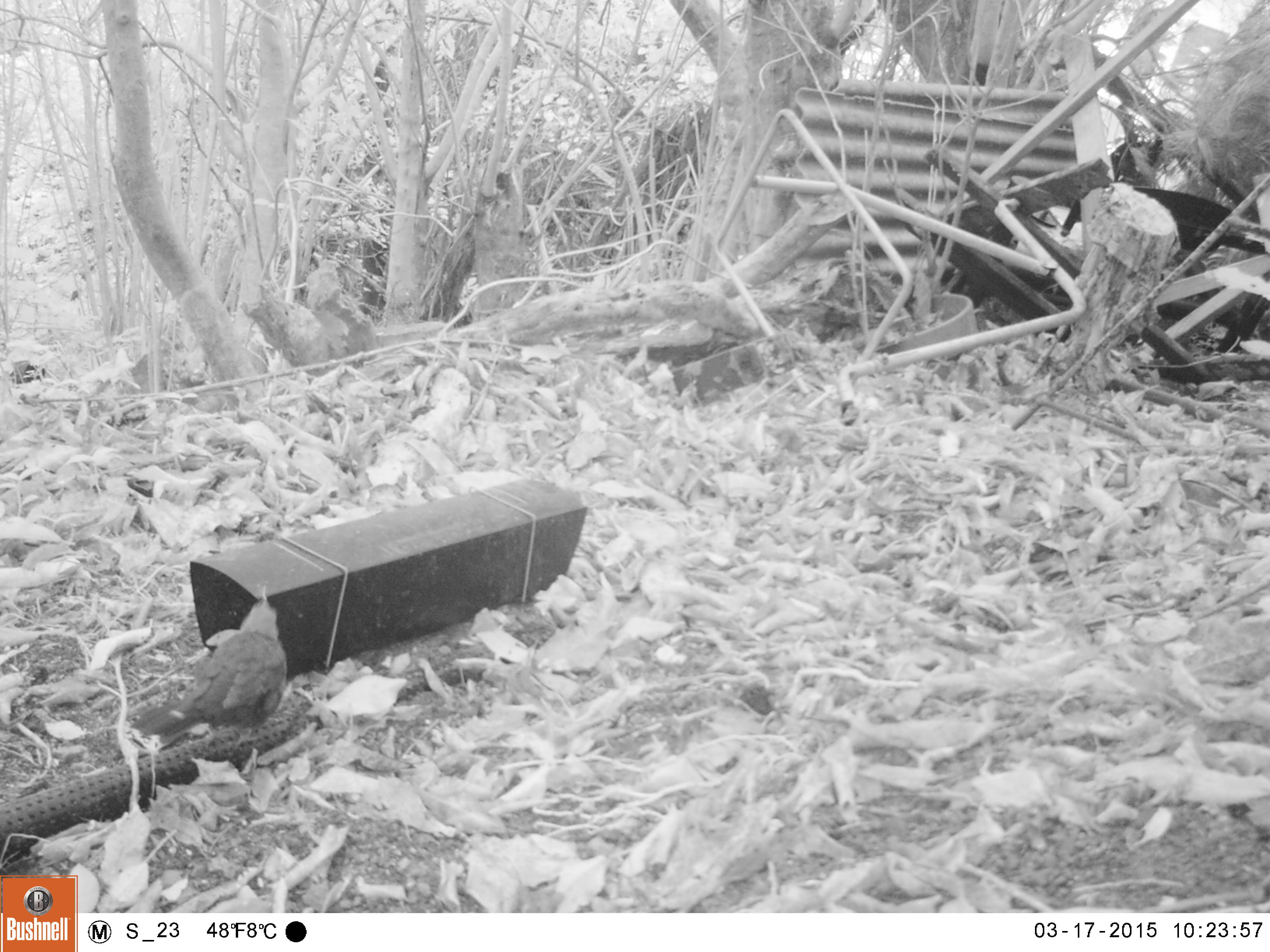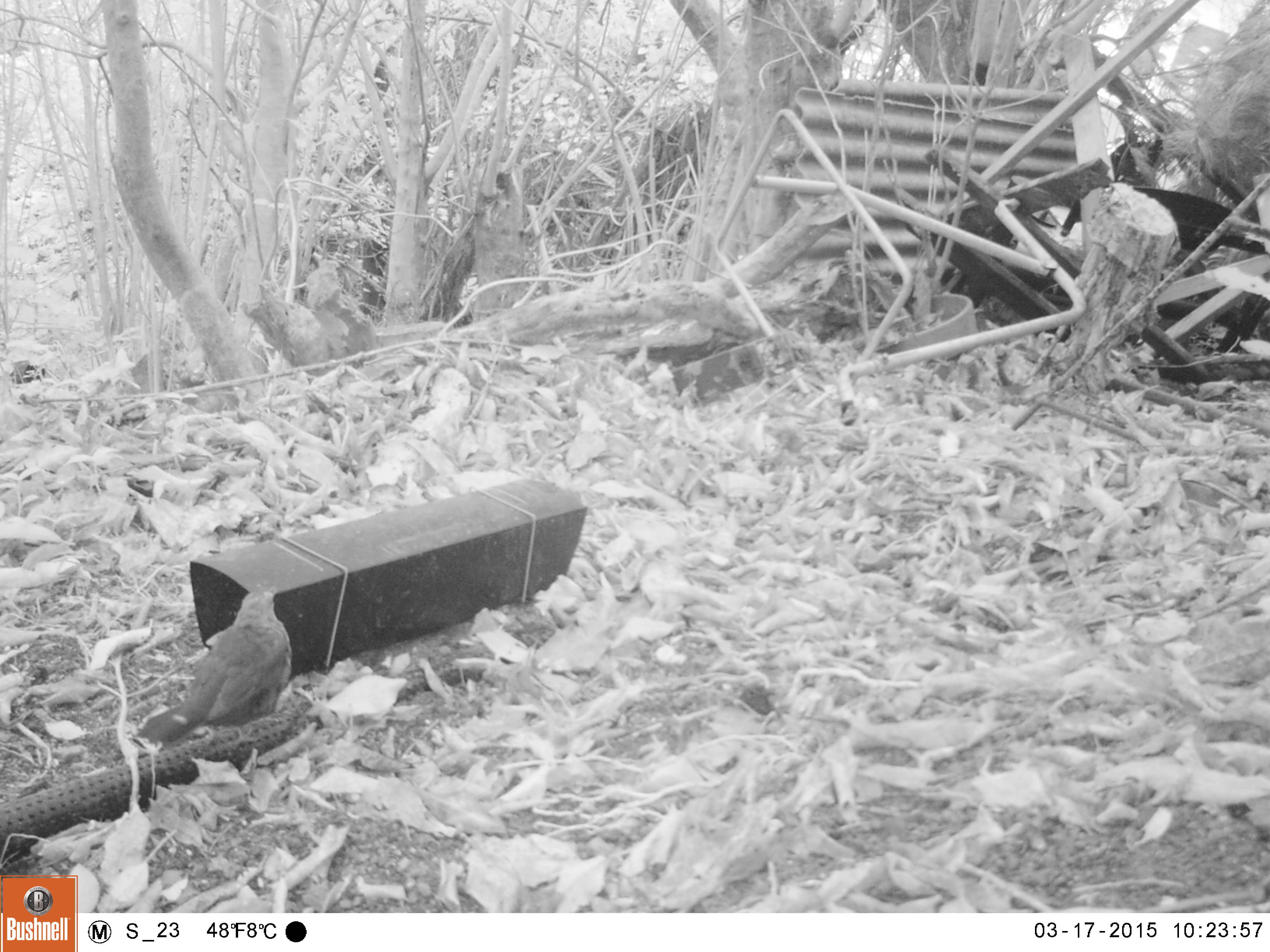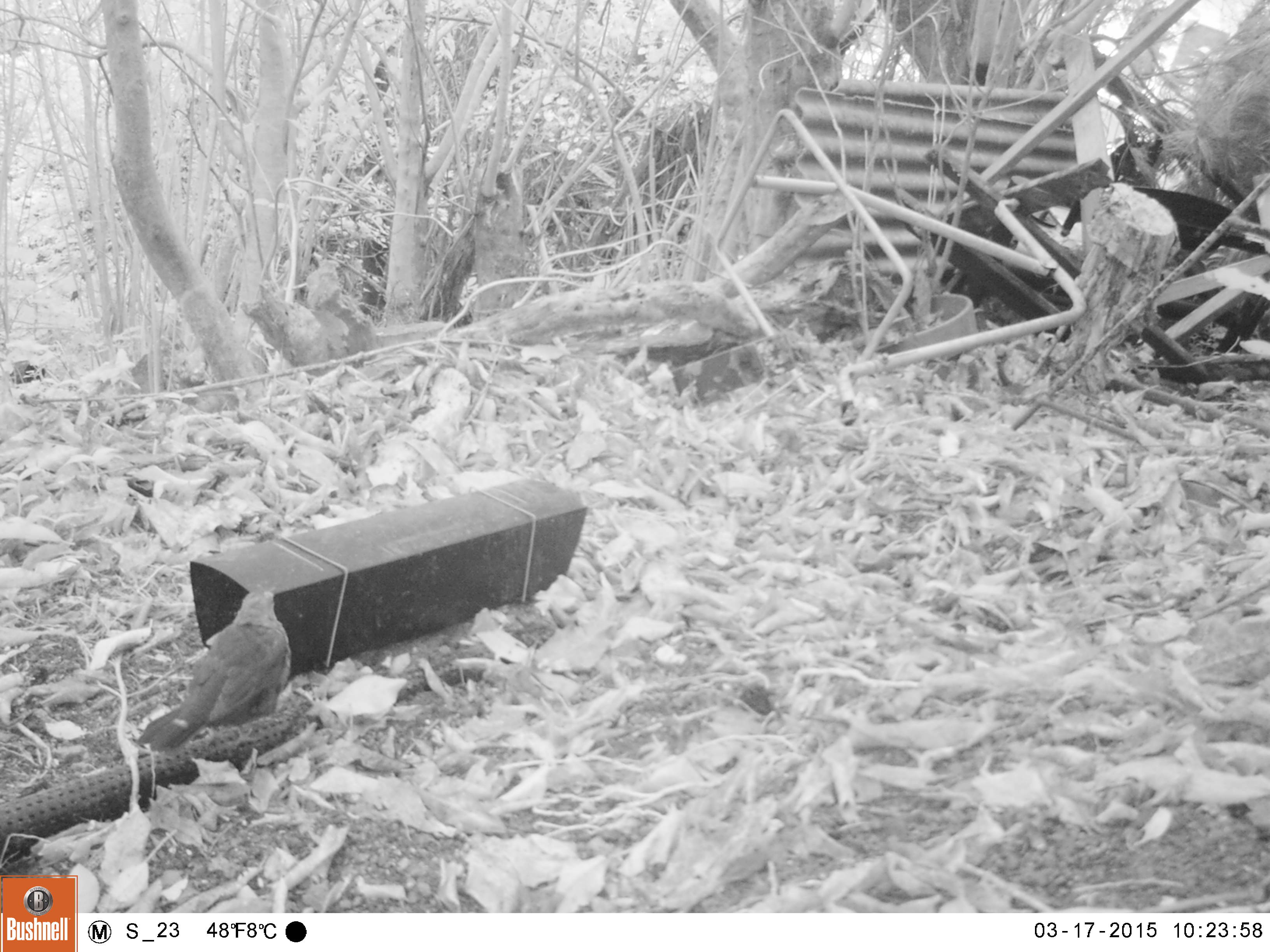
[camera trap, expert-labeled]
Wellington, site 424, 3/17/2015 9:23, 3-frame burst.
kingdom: Animalia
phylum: Chordata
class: Aves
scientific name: Aves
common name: bird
Bird (Aves).